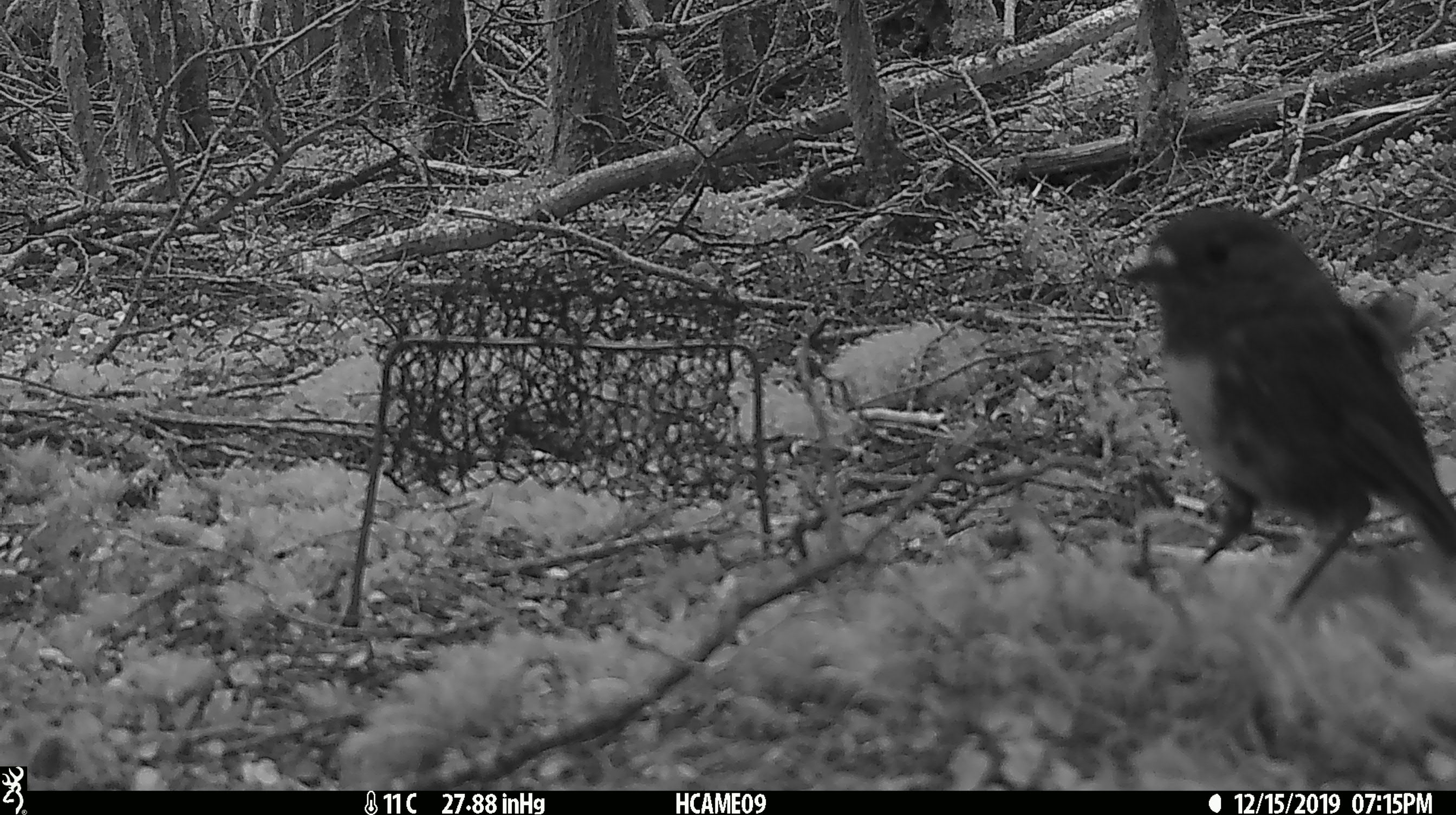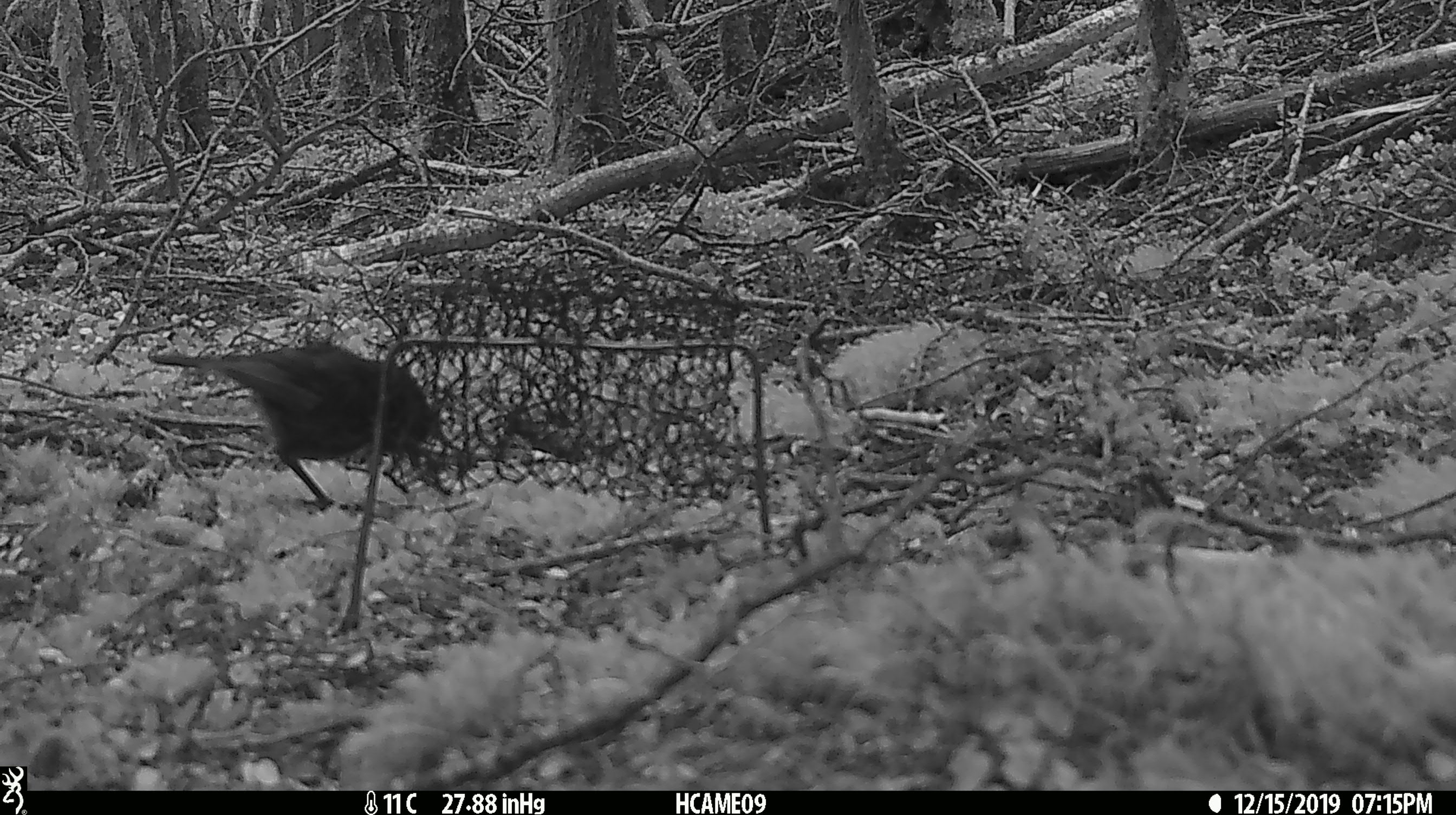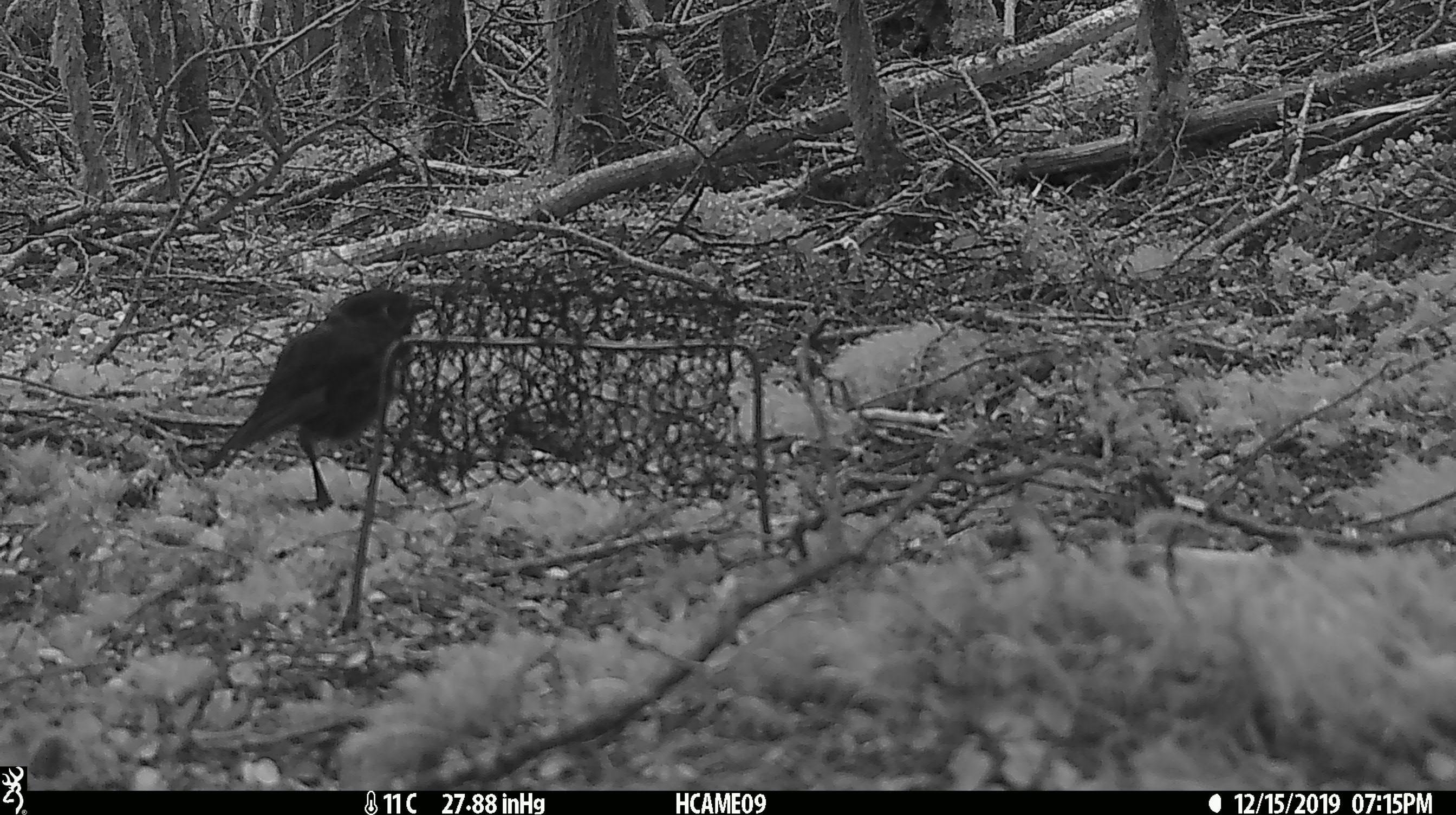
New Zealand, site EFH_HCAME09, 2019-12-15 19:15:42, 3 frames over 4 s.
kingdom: Animalia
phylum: Chordata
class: Aves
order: Passeriformes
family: Petroicidae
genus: Petroica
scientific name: Petroica australis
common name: new zealand robin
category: robin